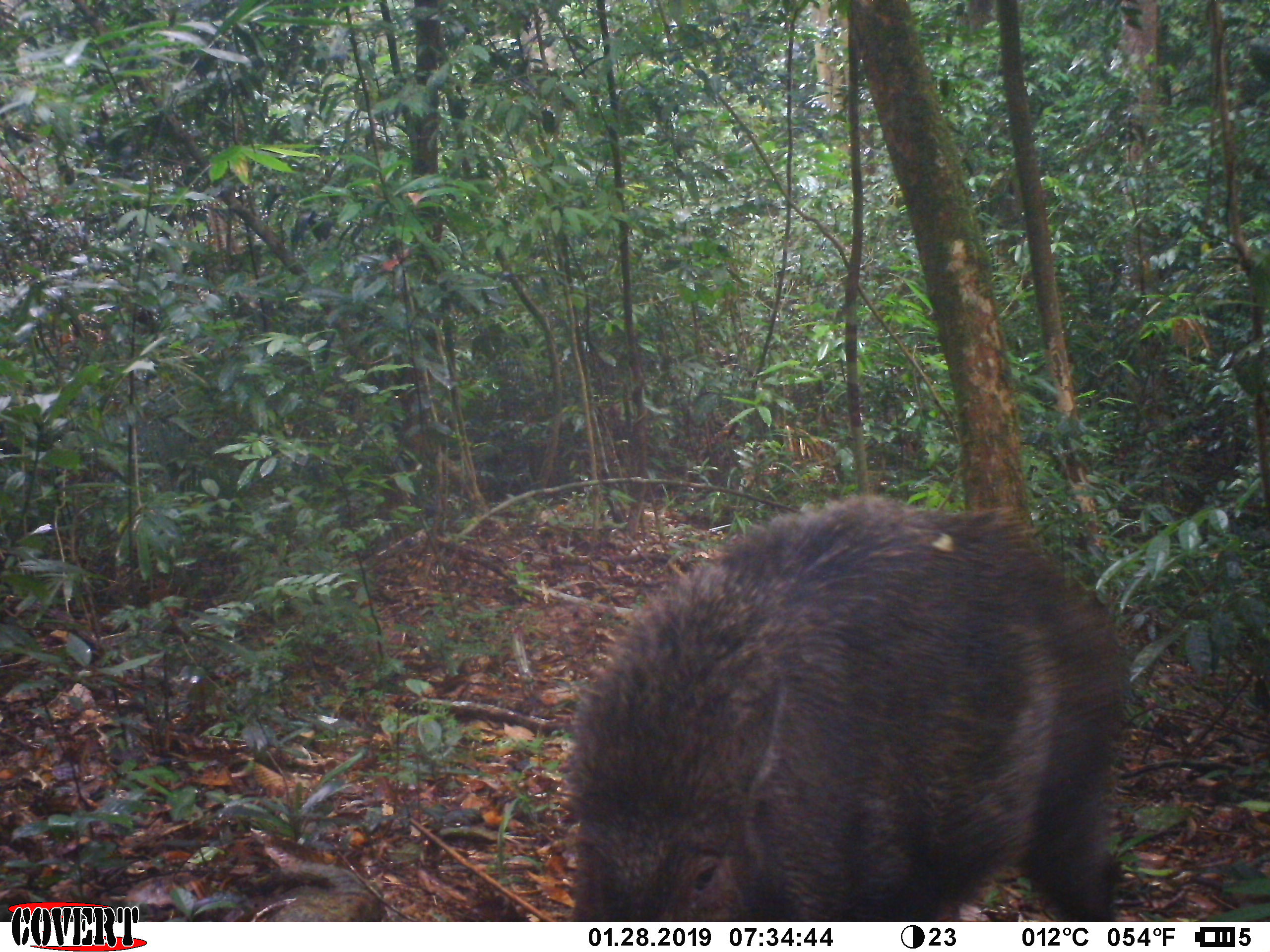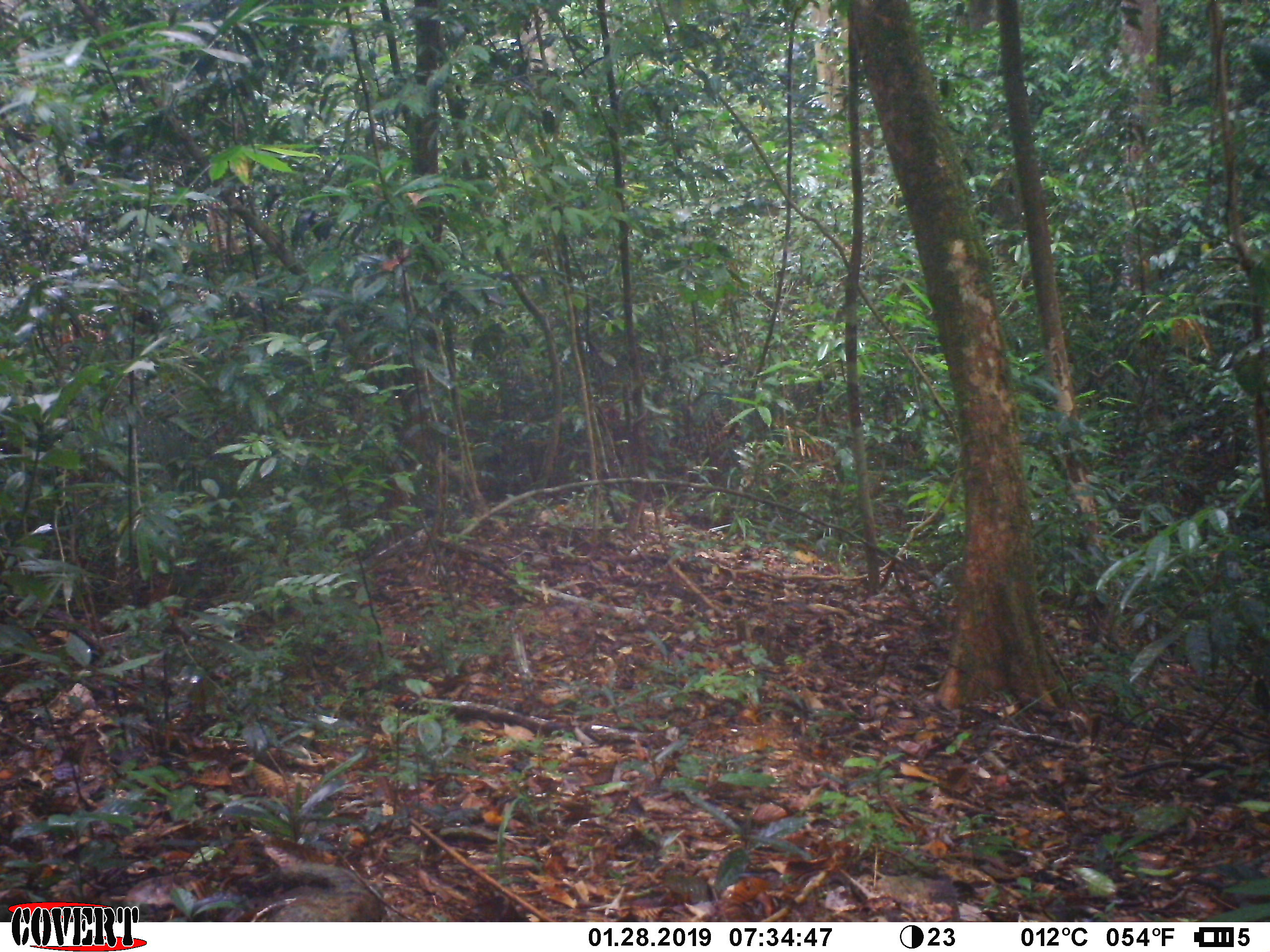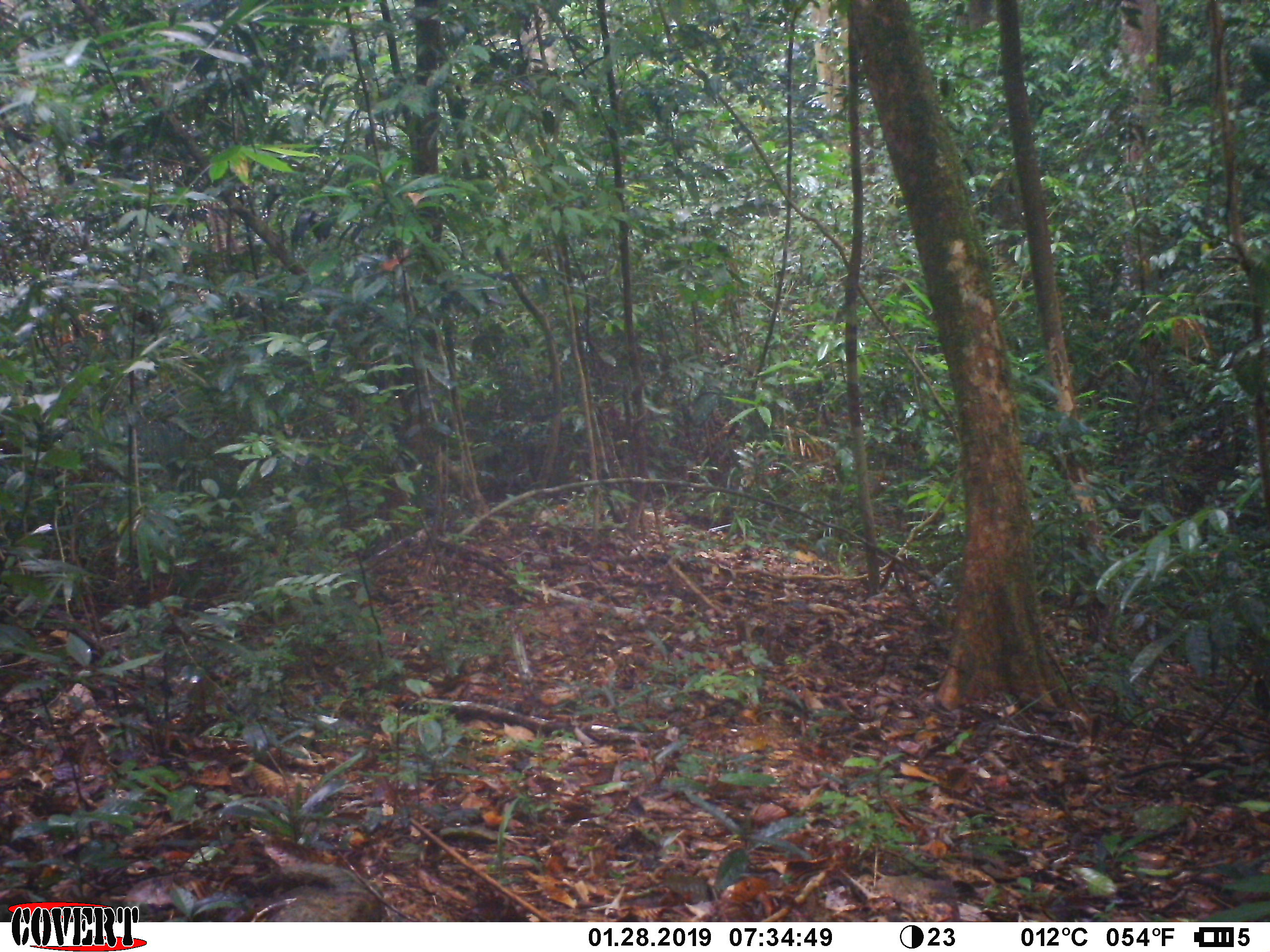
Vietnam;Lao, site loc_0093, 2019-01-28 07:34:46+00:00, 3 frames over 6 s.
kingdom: Animalia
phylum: Chordata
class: Mammalia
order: Artiodactyla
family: Suidae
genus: Sus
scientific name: Sus scrofa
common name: eurasian wild pig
Eurasian wild pig (Sus scrofa). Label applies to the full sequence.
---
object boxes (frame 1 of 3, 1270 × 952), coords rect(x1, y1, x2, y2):
eurasian wild pig: rect(561, 493, 1129, 919)